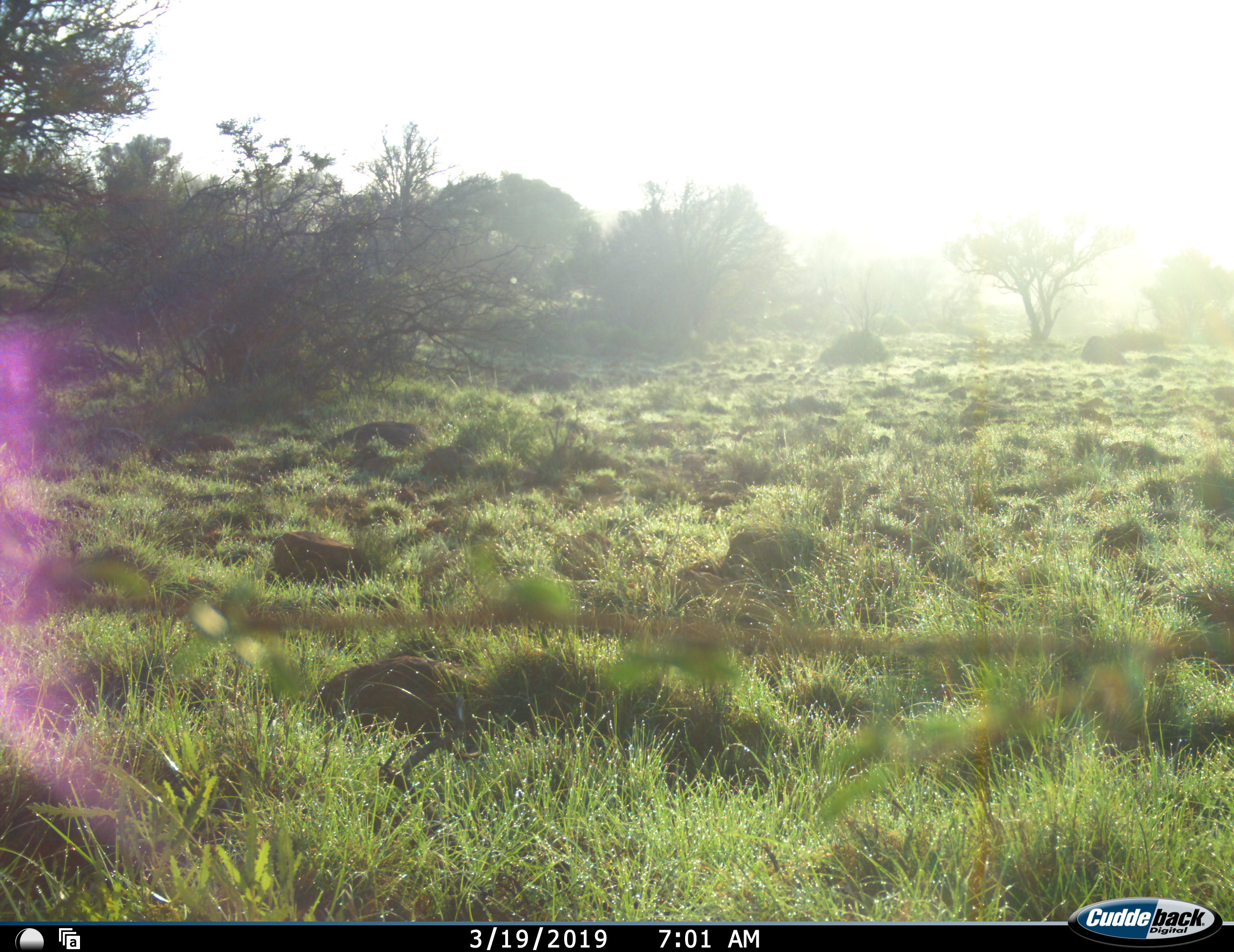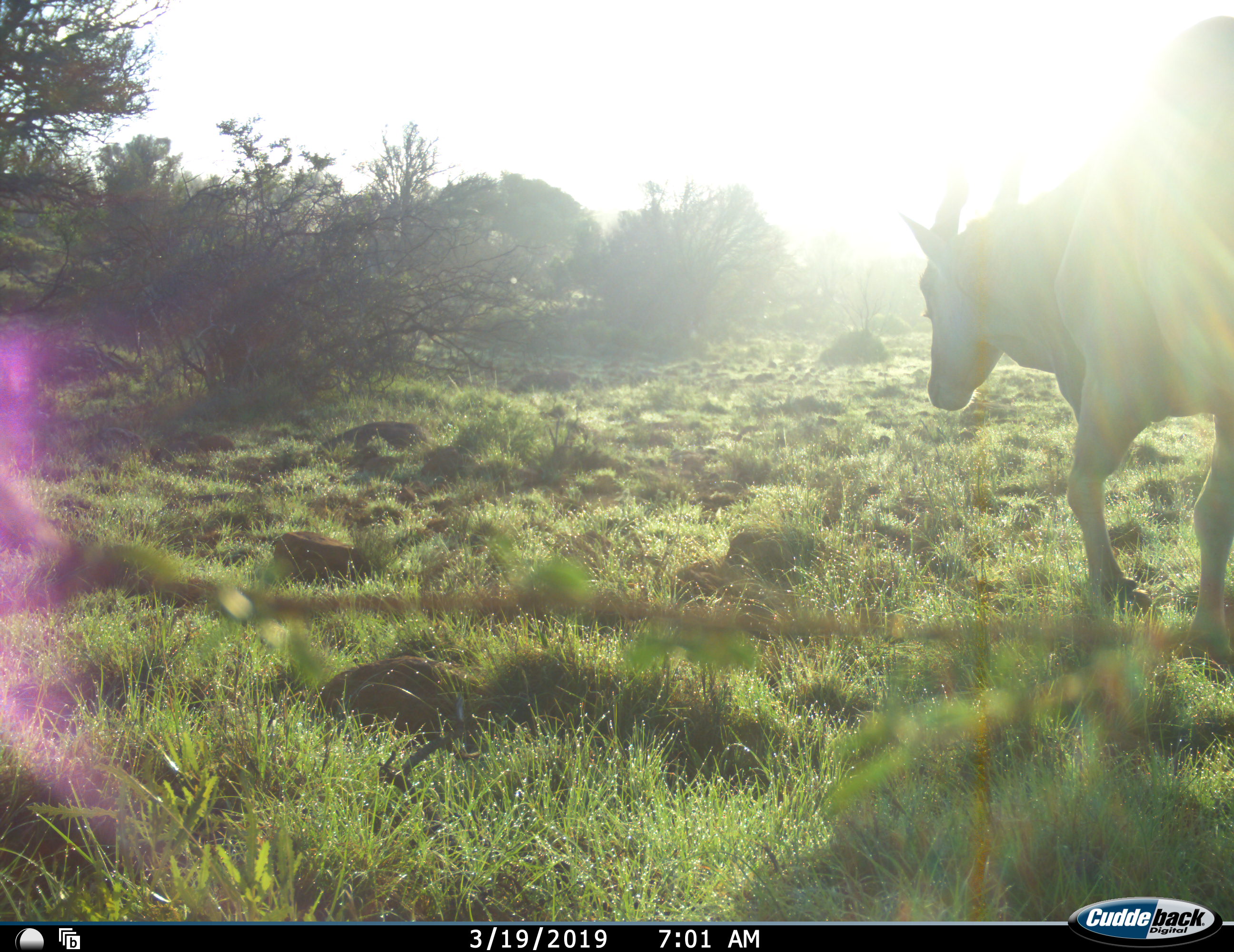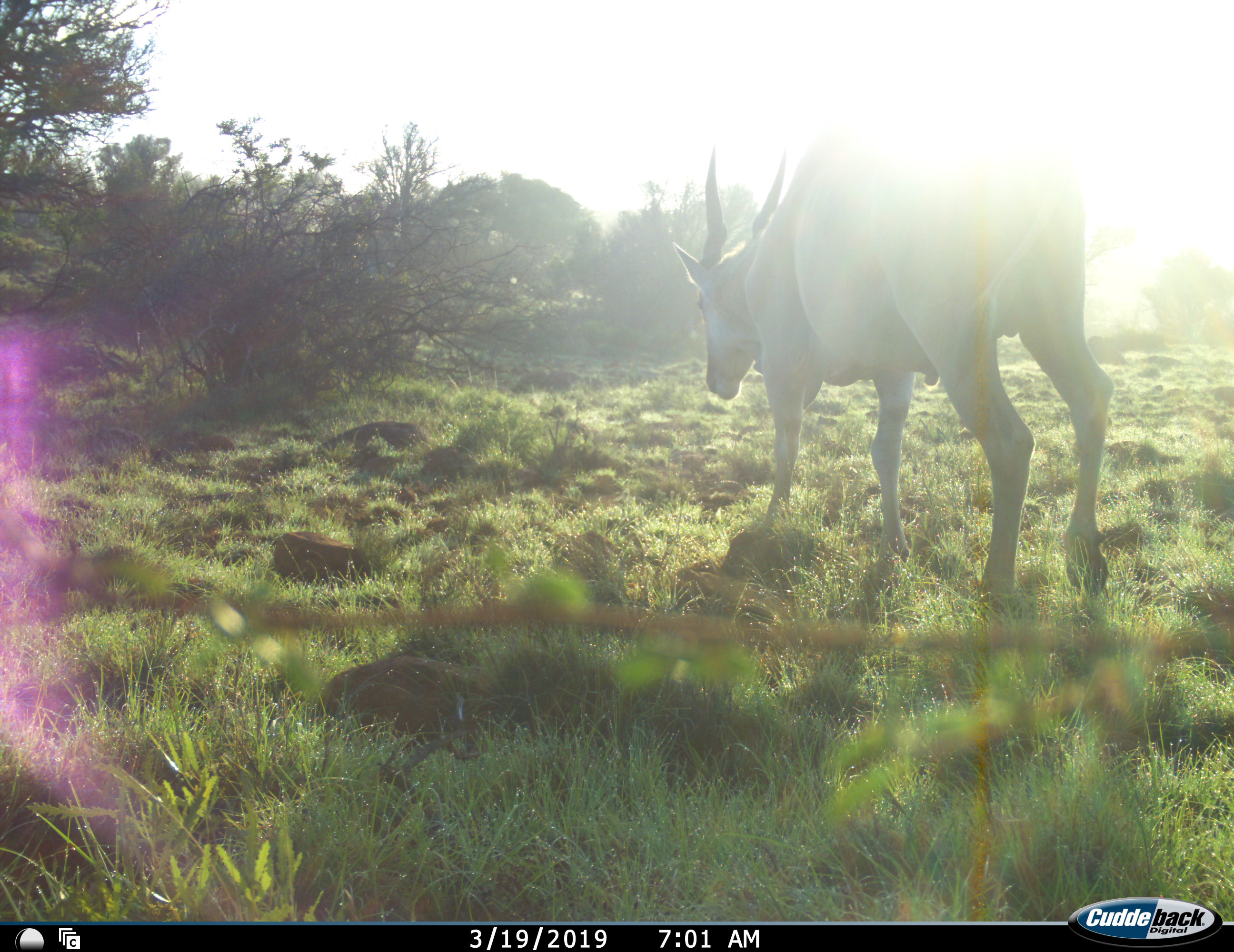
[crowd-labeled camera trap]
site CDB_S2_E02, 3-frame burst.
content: unidentified animal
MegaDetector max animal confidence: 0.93